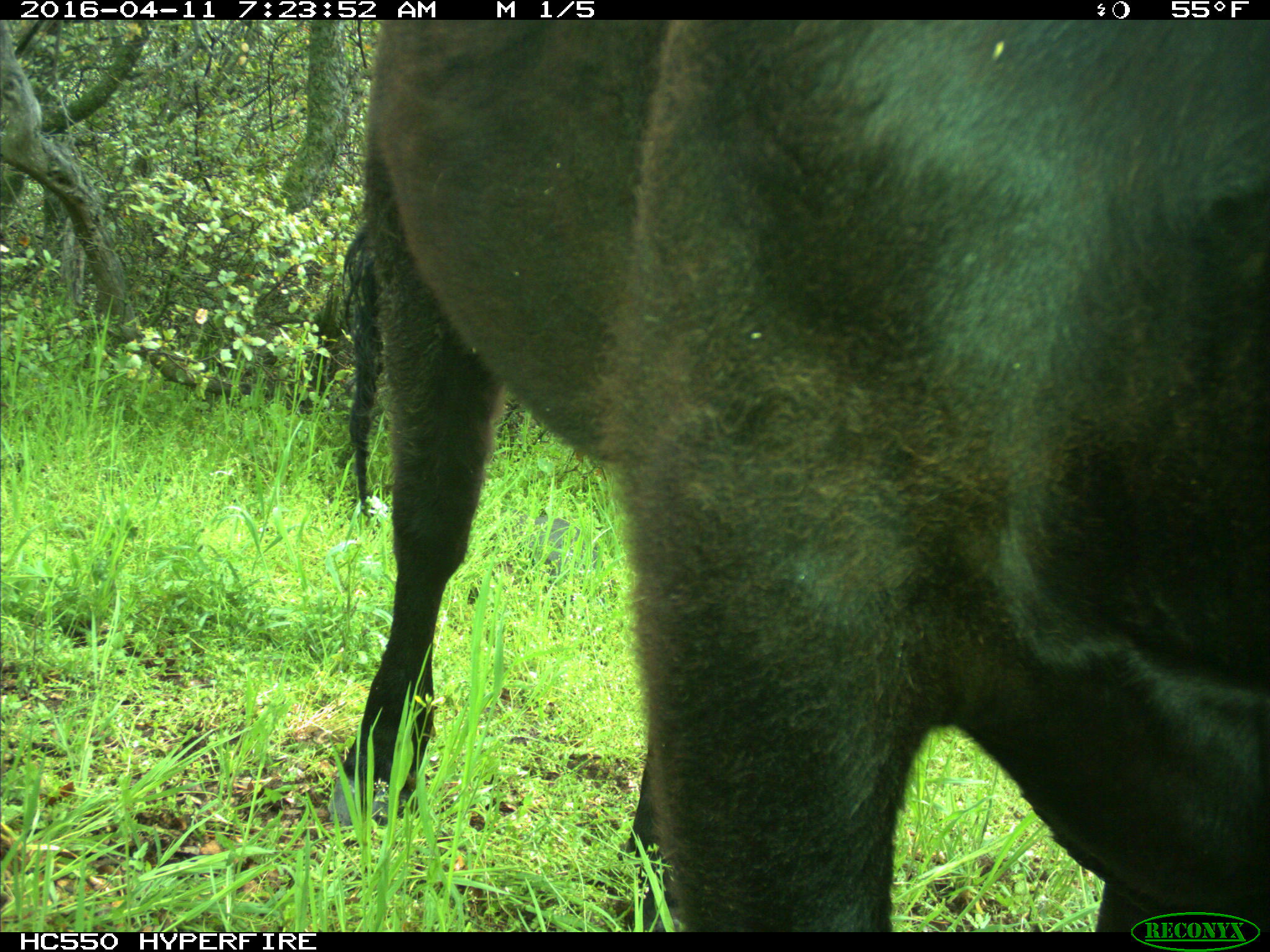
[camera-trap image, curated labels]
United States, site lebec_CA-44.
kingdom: Animalia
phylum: Chordata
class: Mammalia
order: Artiodactyla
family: Bovidae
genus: Bos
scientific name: Bos taurus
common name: domestic cow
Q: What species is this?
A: Bos taurus (domestic cow).